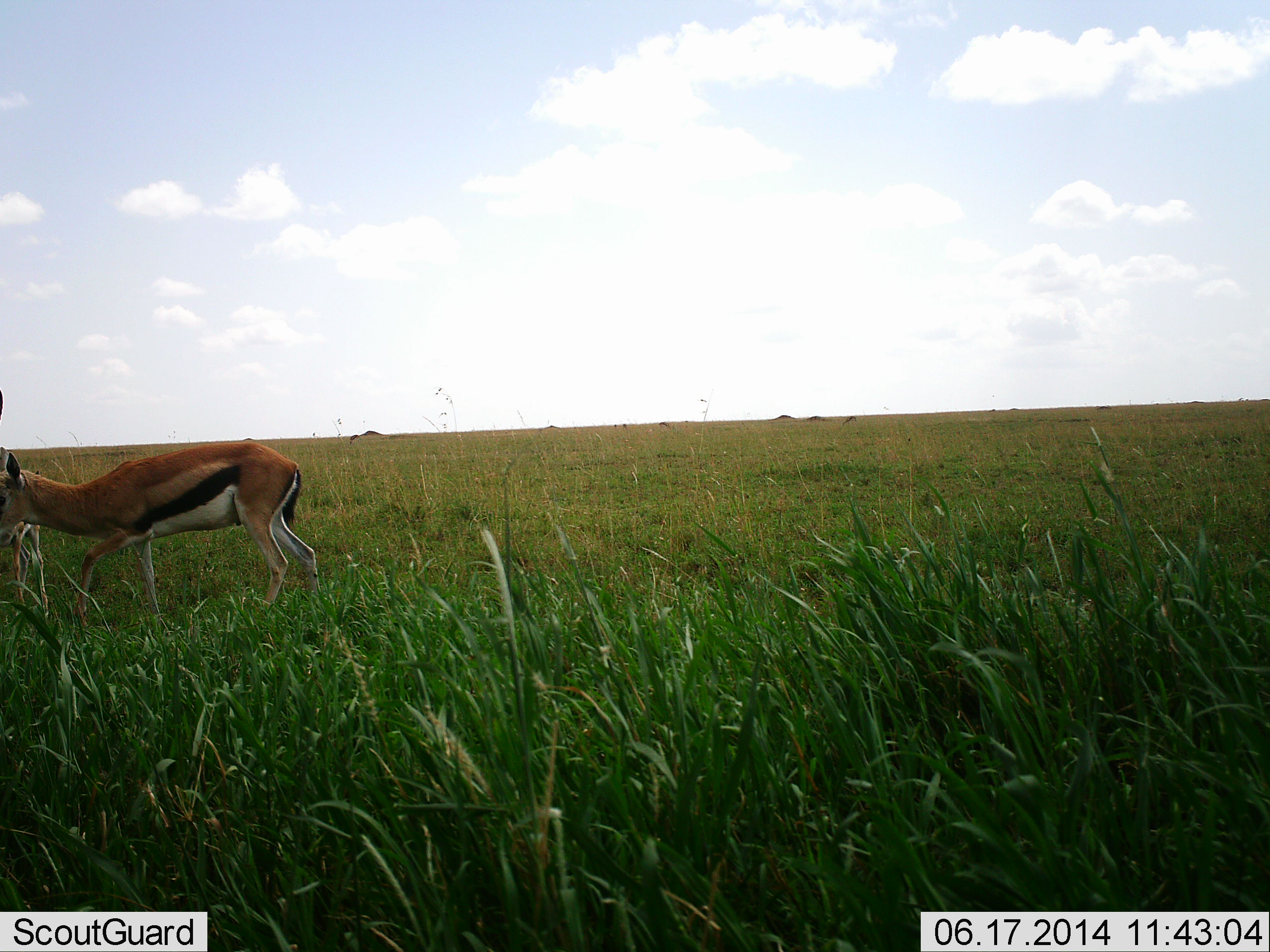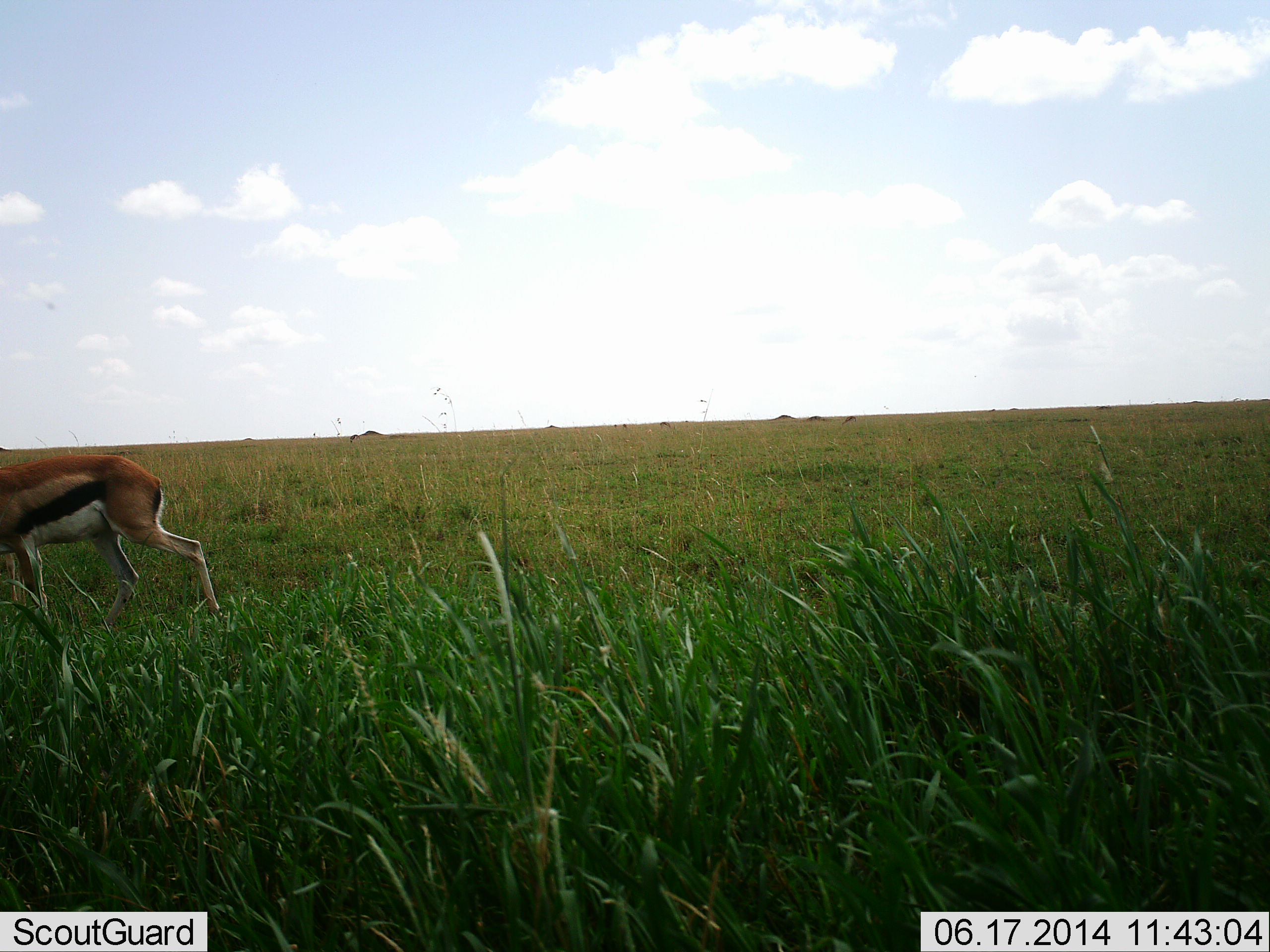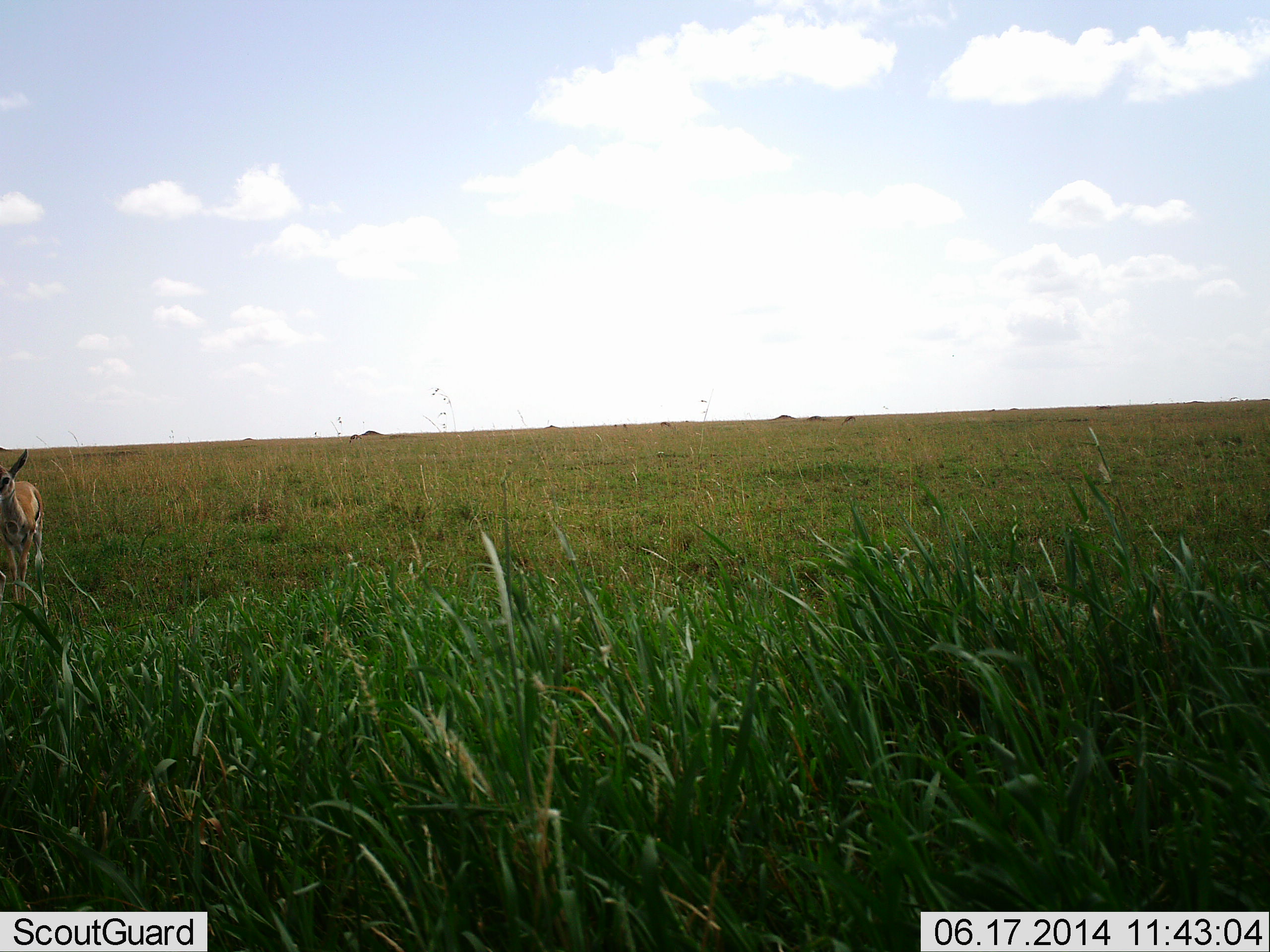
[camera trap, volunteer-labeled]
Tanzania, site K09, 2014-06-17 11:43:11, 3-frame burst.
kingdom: Animalia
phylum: Chordata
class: Mammalia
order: Artiodactyla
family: Bovidae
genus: Eudorcas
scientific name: Eudorcas thomsonii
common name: thomson's gazelle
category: gazellethomsons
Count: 2.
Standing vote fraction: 50%.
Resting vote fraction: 0%.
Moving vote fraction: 90%.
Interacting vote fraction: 0%.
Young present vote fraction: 40%.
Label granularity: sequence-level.